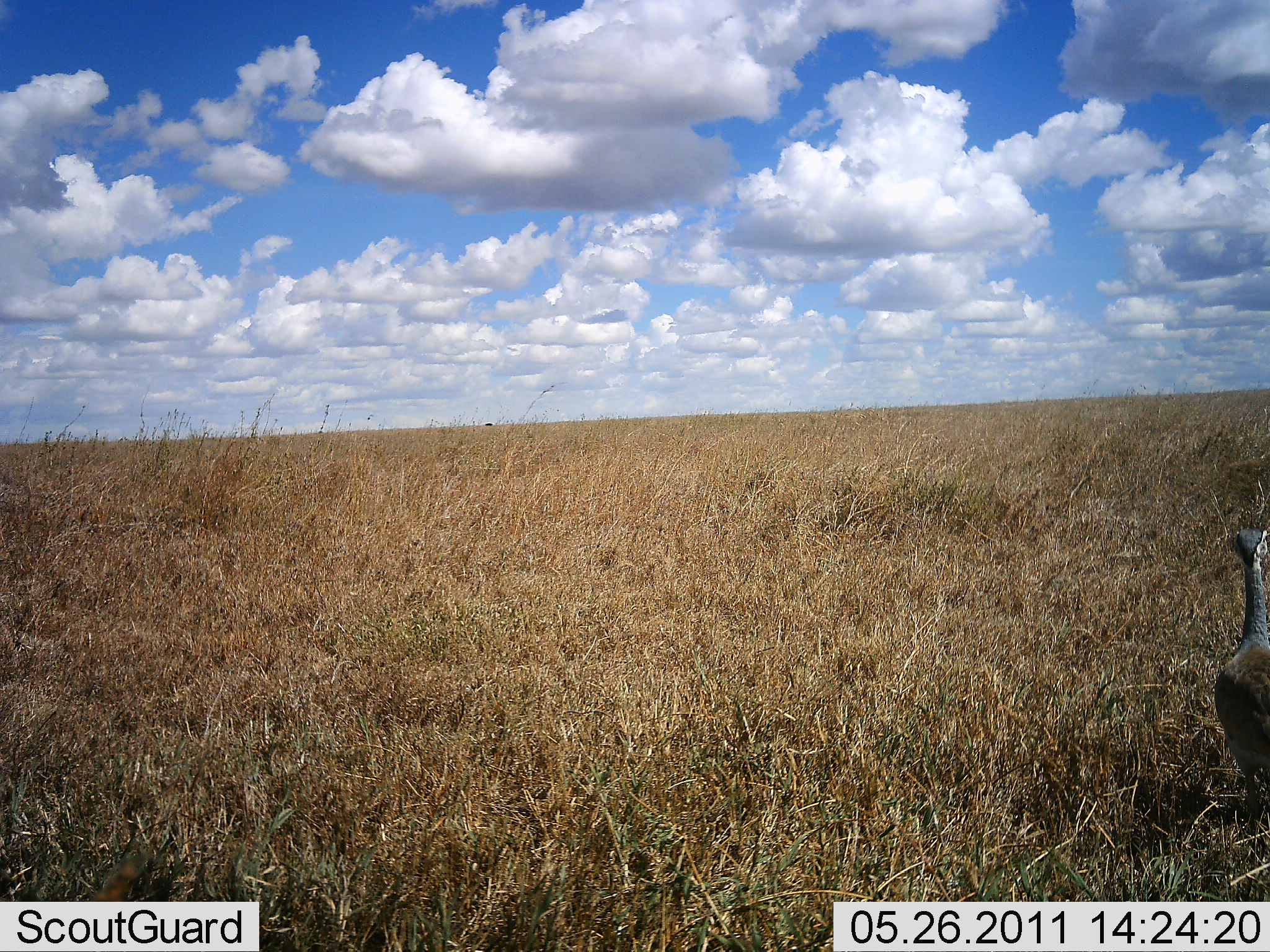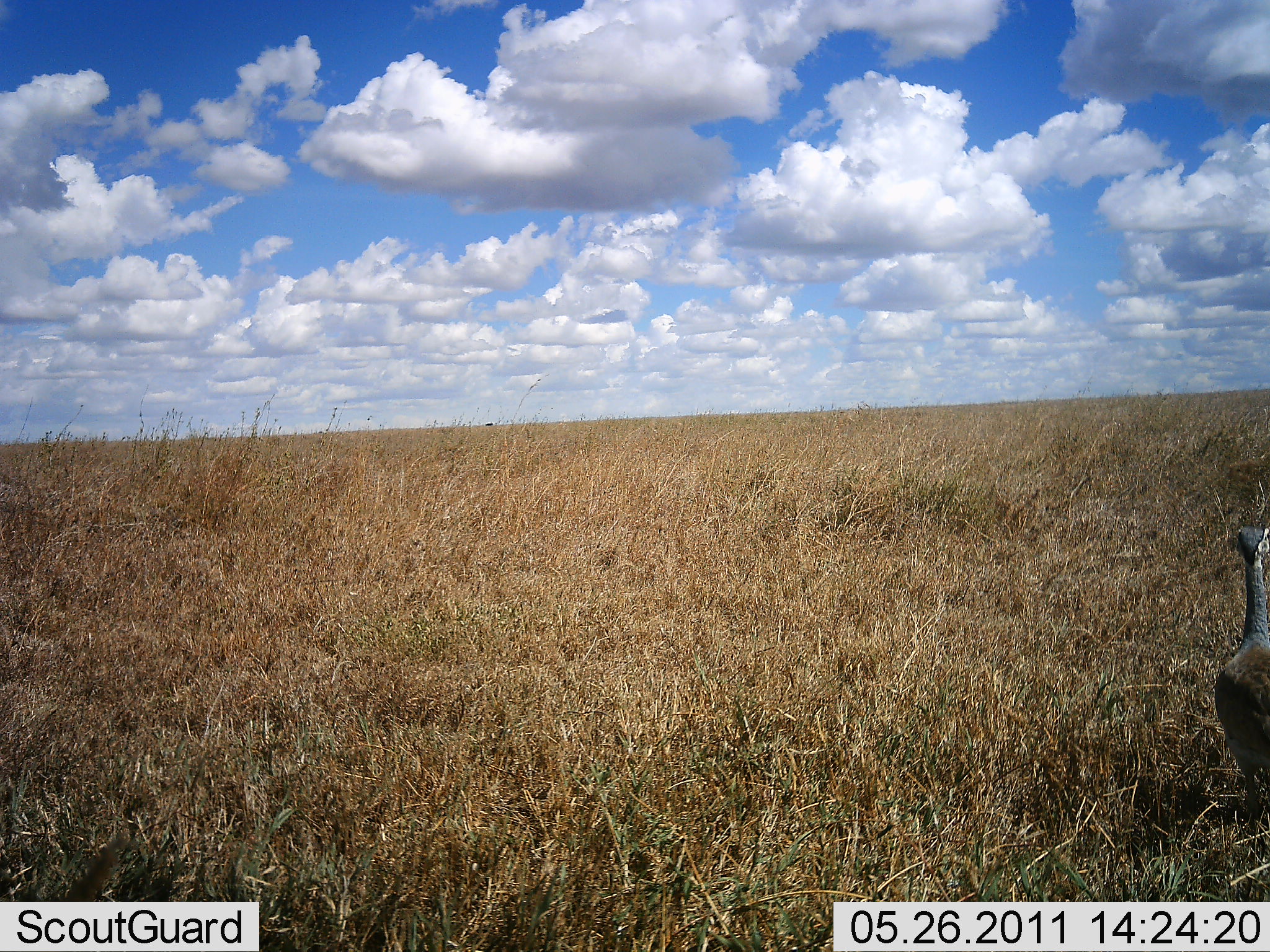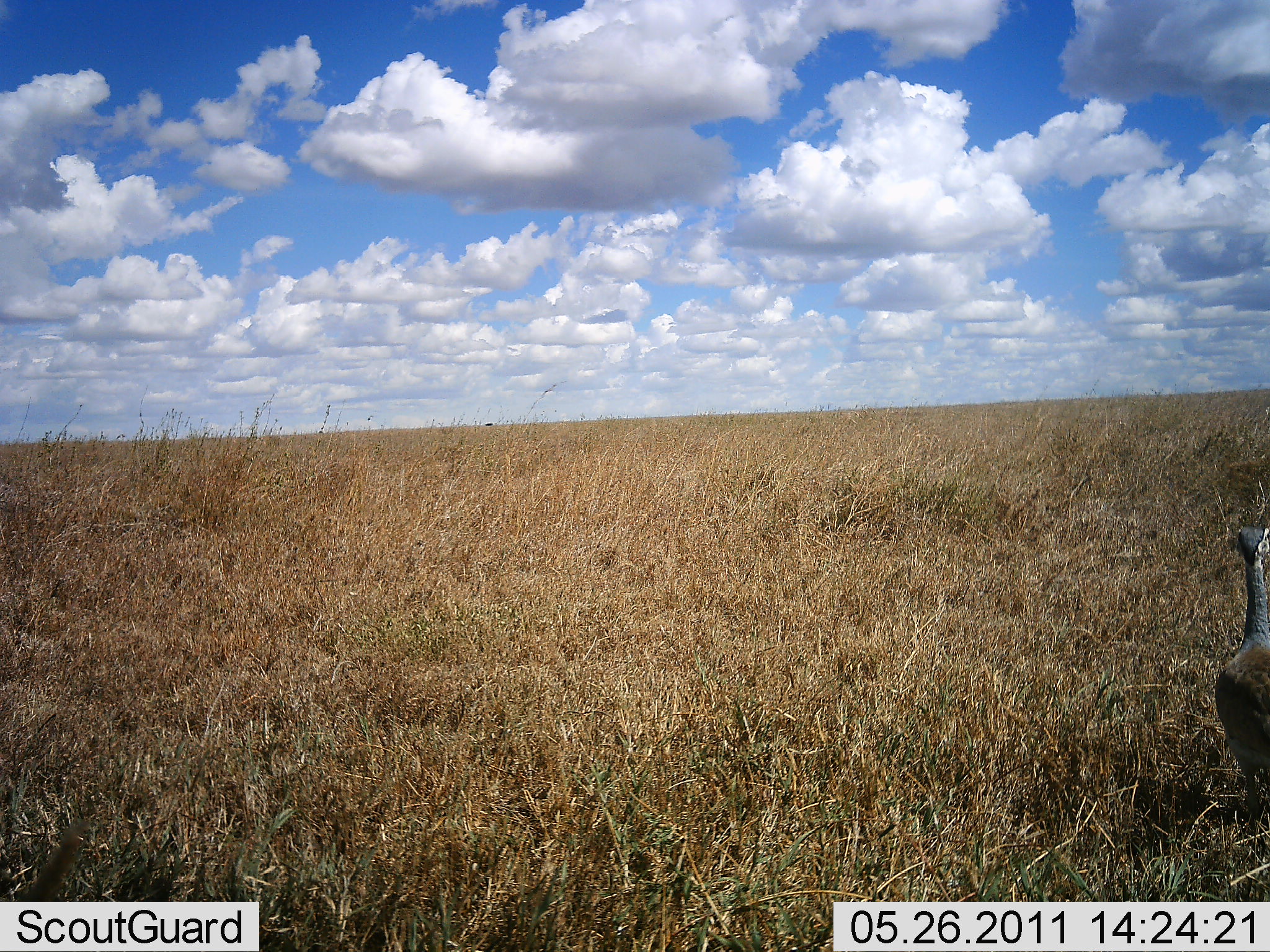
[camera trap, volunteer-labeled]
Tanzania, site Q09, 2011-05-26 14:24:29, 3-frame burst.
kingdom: Animalia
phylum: Chordata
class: Aves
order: Otidiformes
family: Otididae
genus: Ardeotis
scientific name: Ardeotis kori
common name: kori bustard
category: koribustard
Koribustard (kori bustard) (Ardeotis kori), count 1. Behavior (volunteer vote fractions): standing 100%, resting 0%, moving 0%, interacting 0%. Young present (vote fraction): 0%. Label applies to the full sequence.